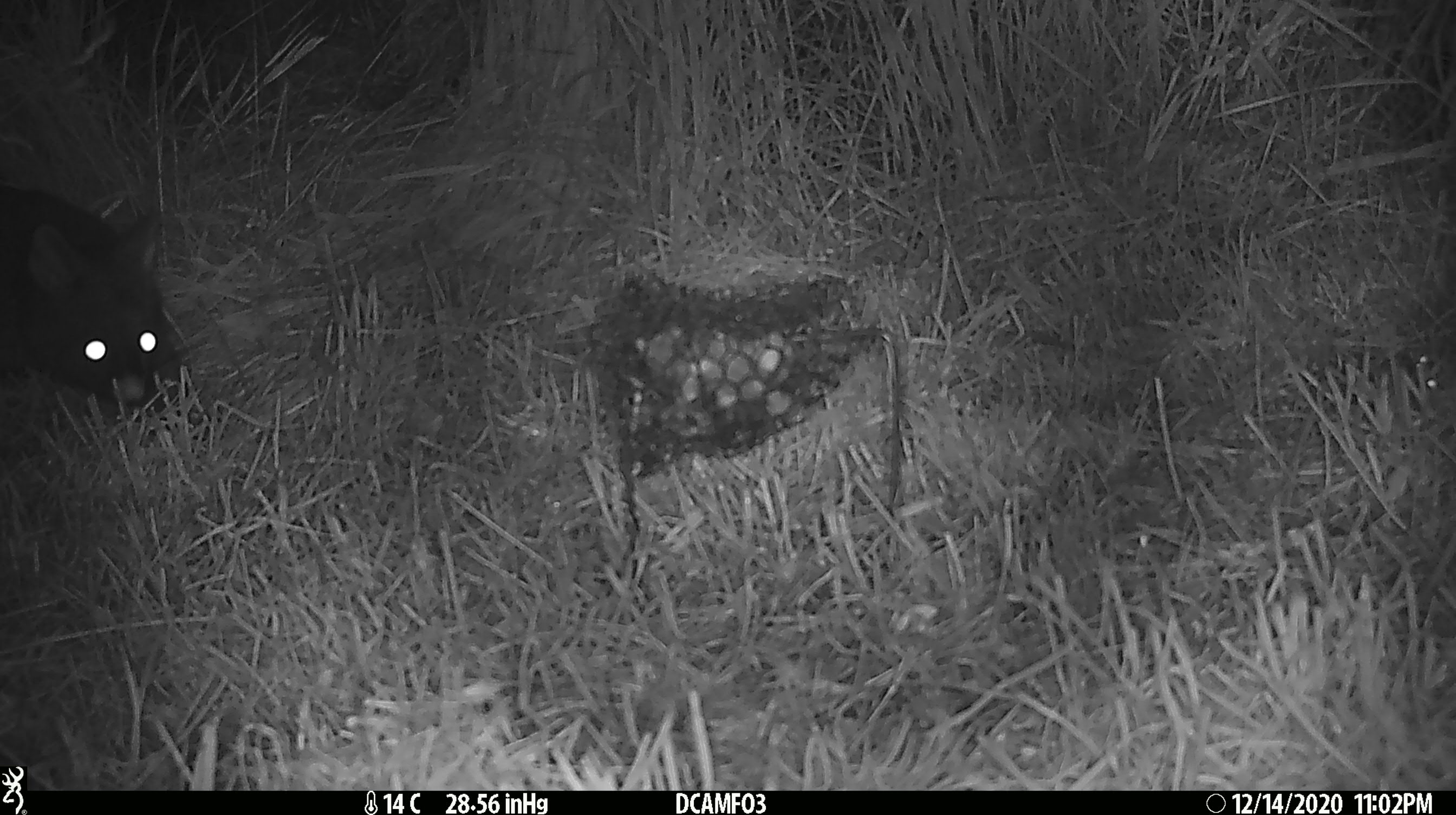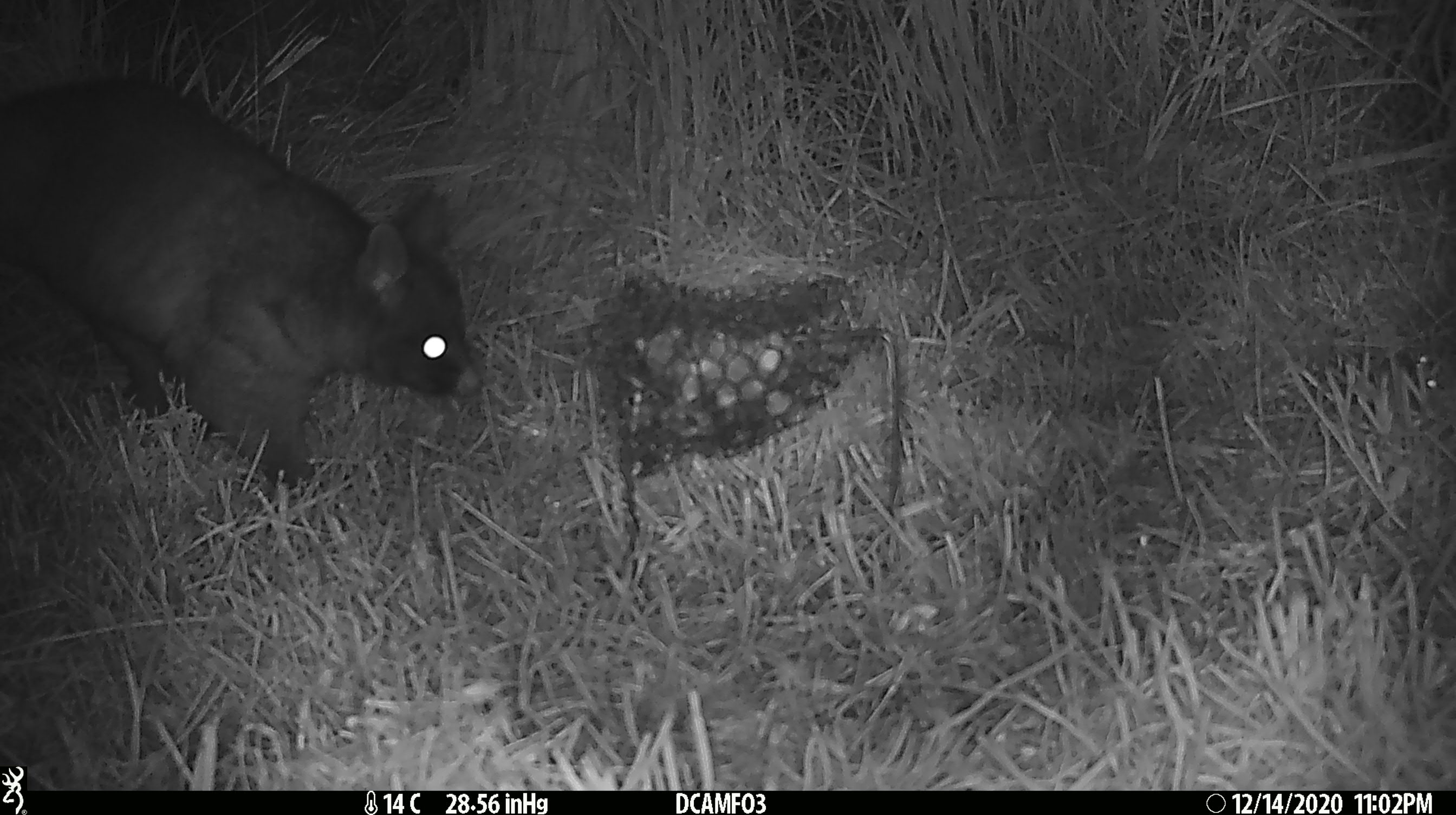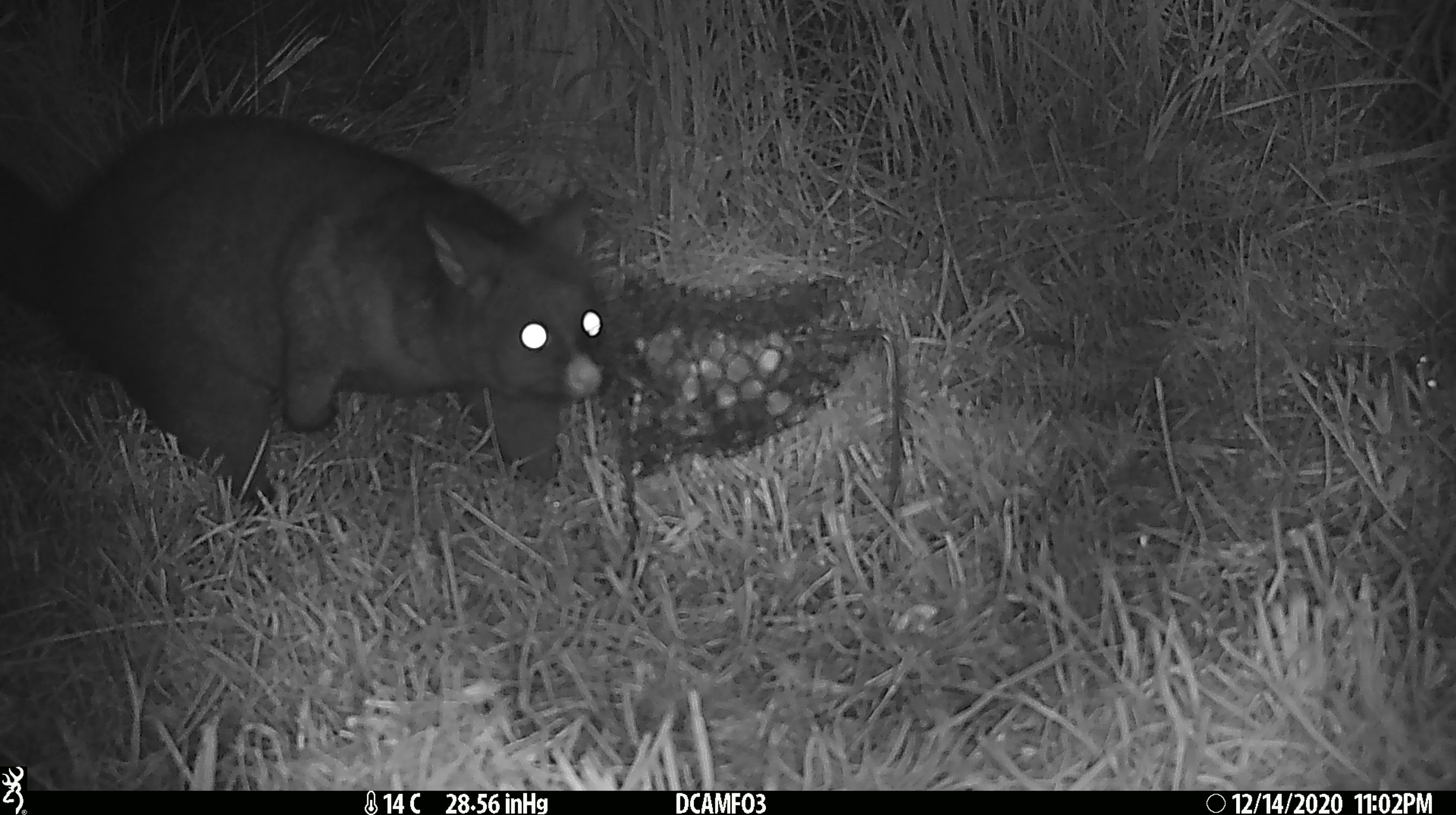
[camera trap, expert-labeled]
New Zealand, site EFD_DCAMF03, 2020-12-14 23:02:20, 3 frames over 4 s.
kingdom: Animalia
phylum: Chordata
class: Mammalia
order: Diprotodontia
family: Phalangeridae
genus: Trichosurus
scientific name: Trichosurus vulpecula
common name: common brushtail possum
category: possum